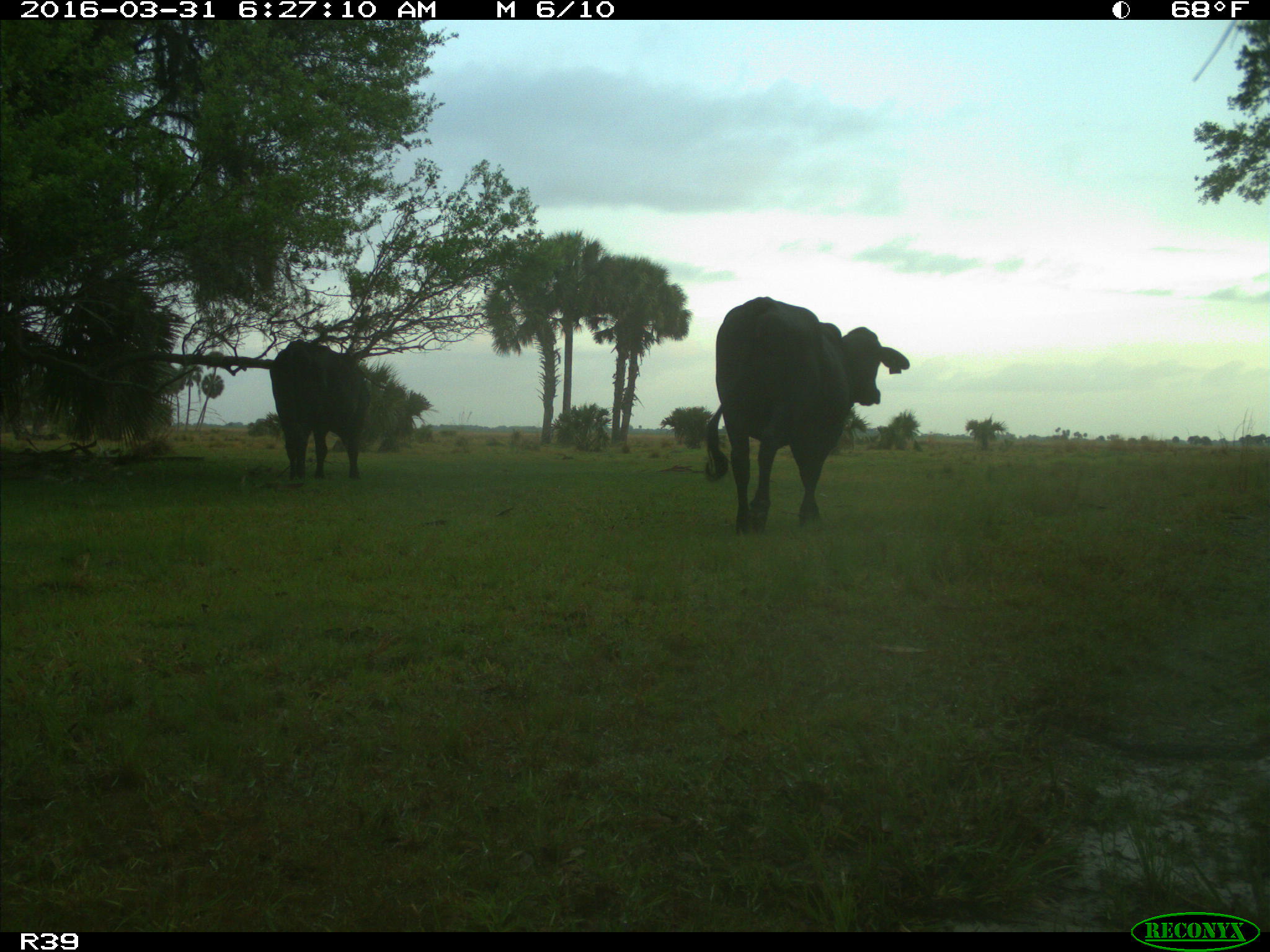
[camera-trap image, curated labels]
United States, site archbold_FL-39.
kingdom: Animalia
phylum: Chordata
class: Mammalia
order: Artiodactyla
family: Bovidae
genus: Bos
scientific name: Bos taurus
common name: domestic cow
Bos taurus (domestic cow).